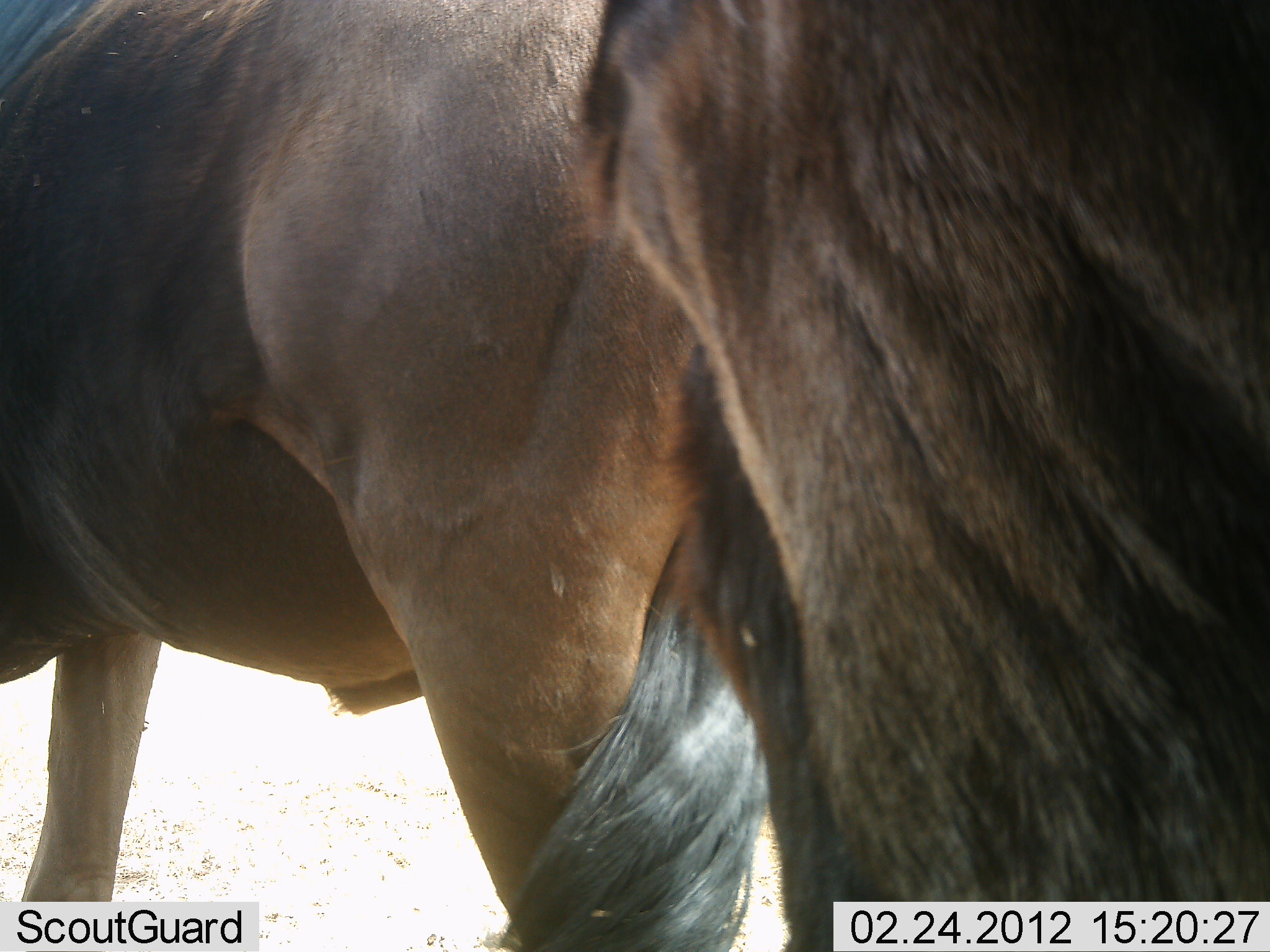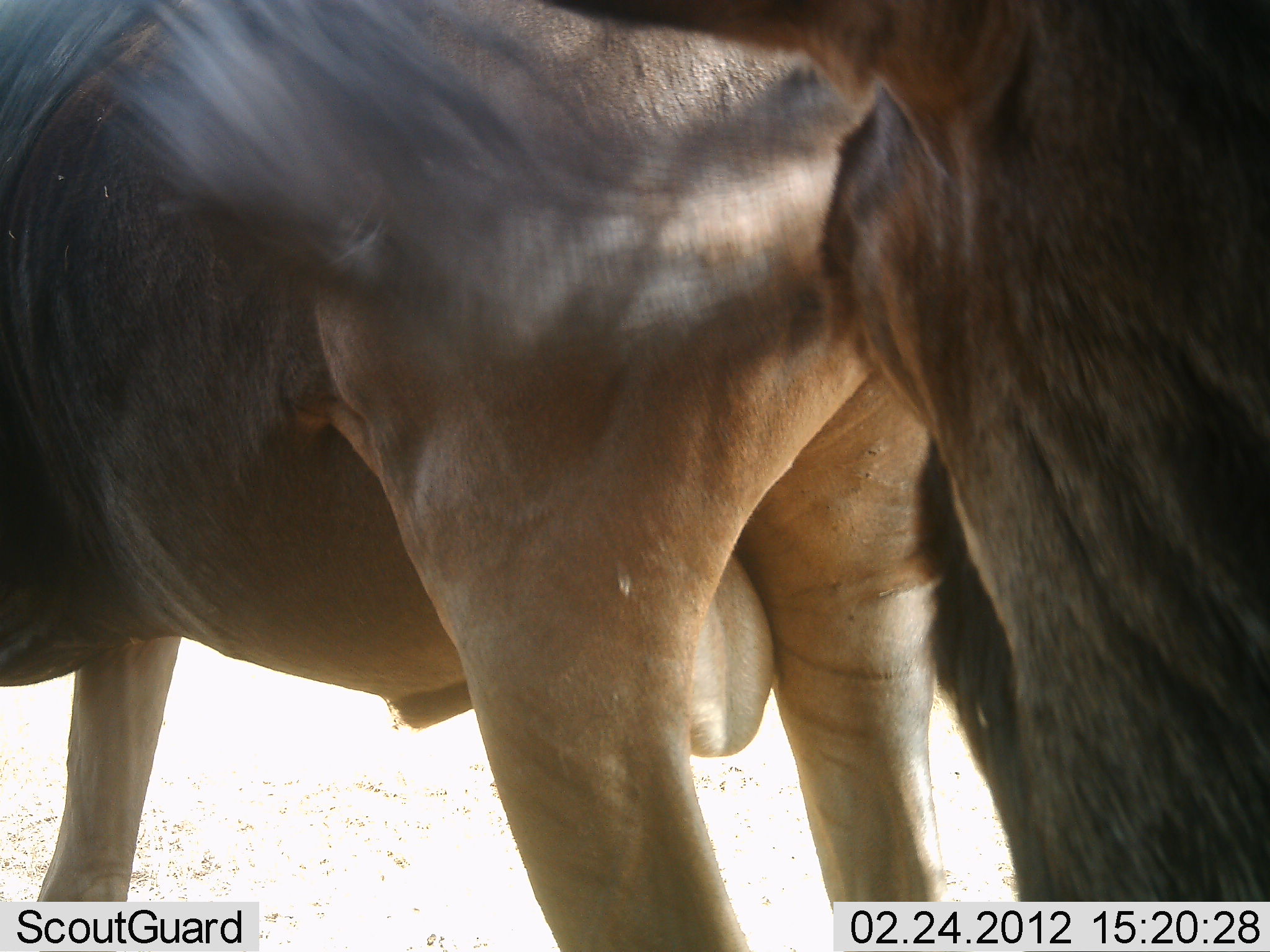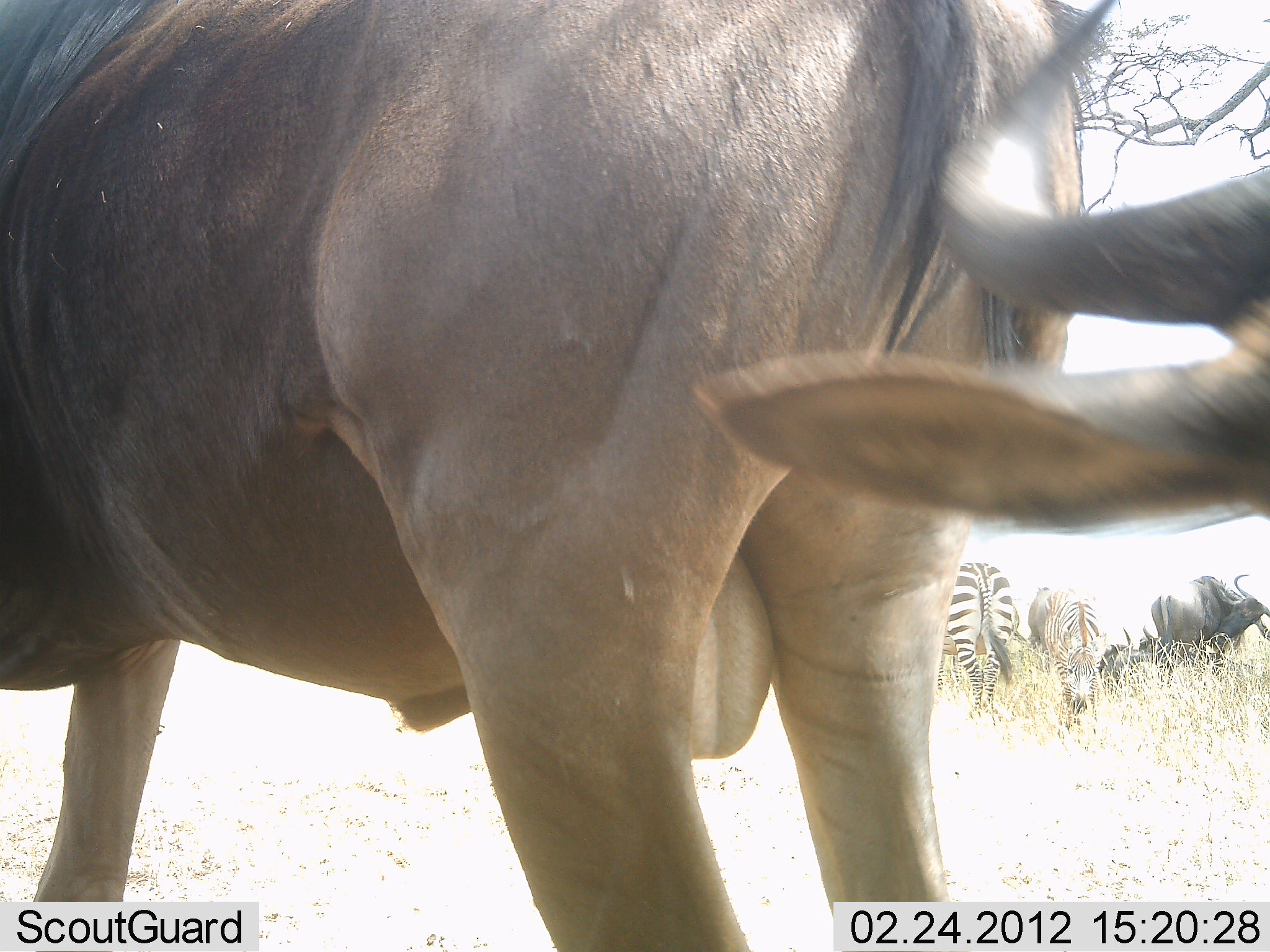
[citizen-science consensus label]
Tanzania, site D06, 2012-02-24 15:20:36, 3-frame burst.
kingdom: Animalia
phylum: Chordata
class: Mammalia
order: Artiodactyla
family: Bovidae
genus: Connochaetes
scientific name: Connochaetes taurinus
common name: blue wildebeest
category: wildebeest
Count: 2.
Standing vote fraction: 84%.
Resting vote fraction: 26%.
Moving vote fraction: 32%.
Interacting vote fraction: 5%.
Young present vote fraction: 0%.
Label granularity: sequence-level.